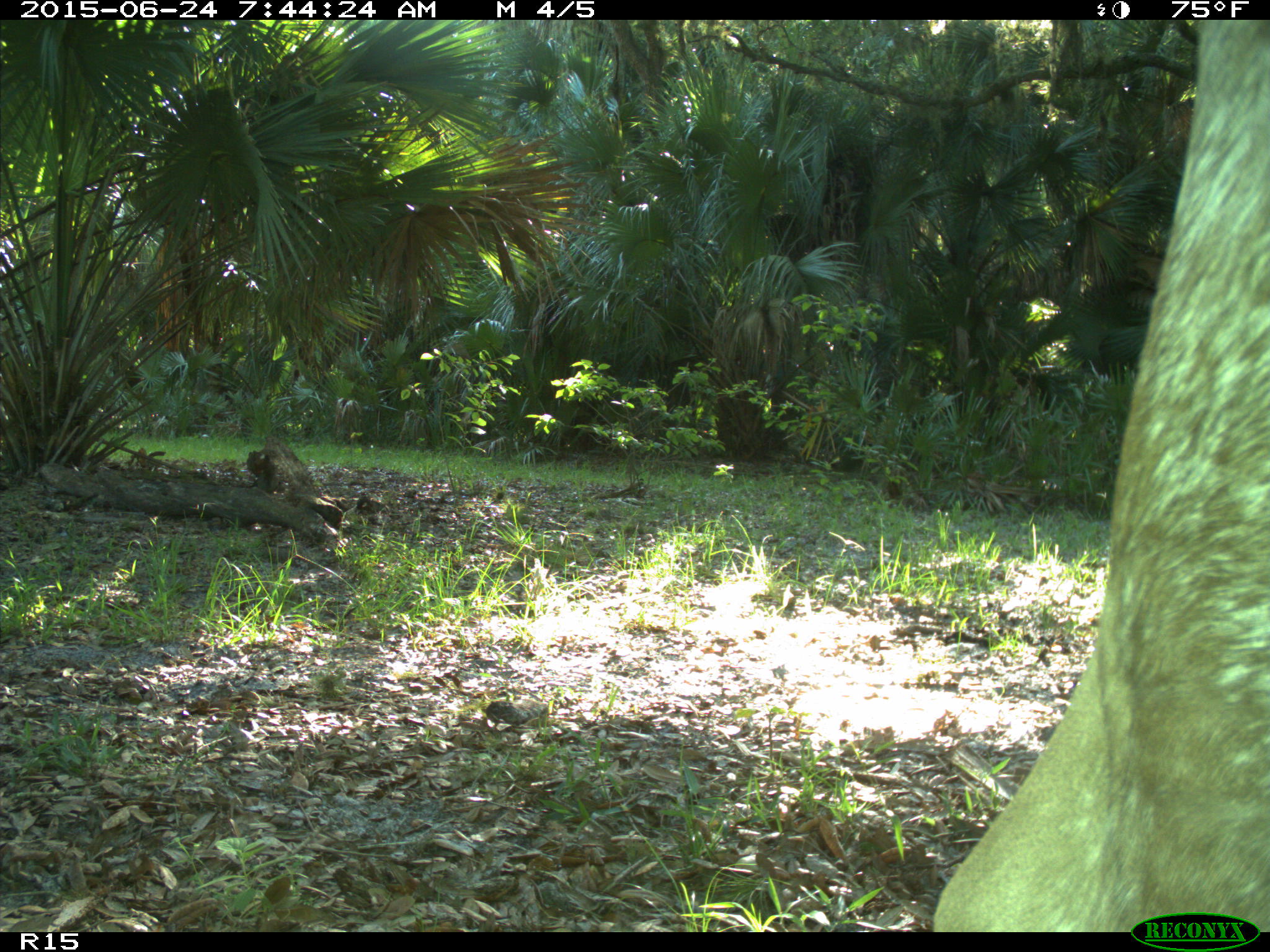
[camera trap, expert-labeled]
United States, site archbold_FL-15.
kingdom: Animalia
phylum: Chordata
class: Mammalia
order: Artiodactyla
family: Bovidae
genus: Bos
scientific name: Bos taurus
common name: domestic cow